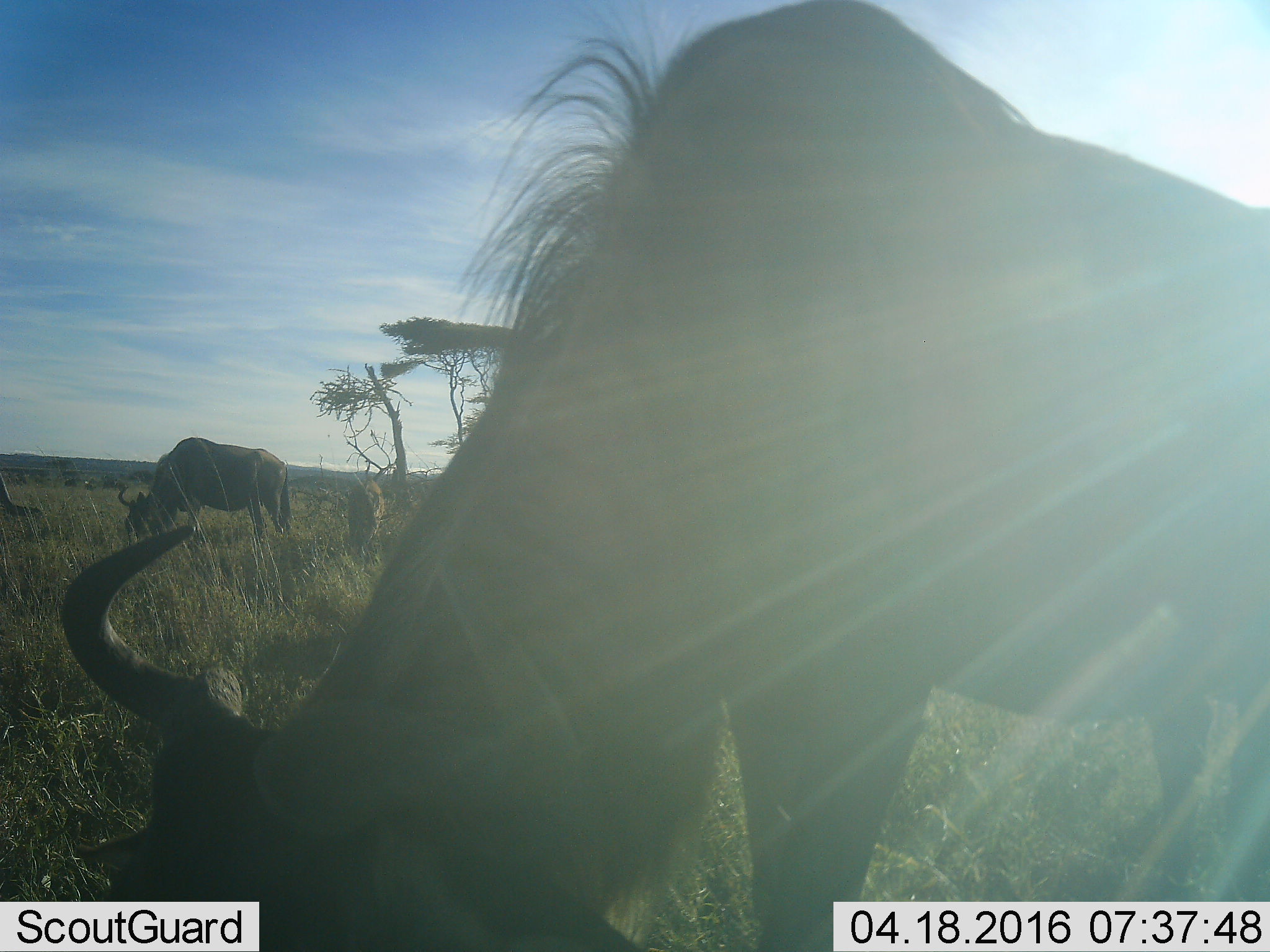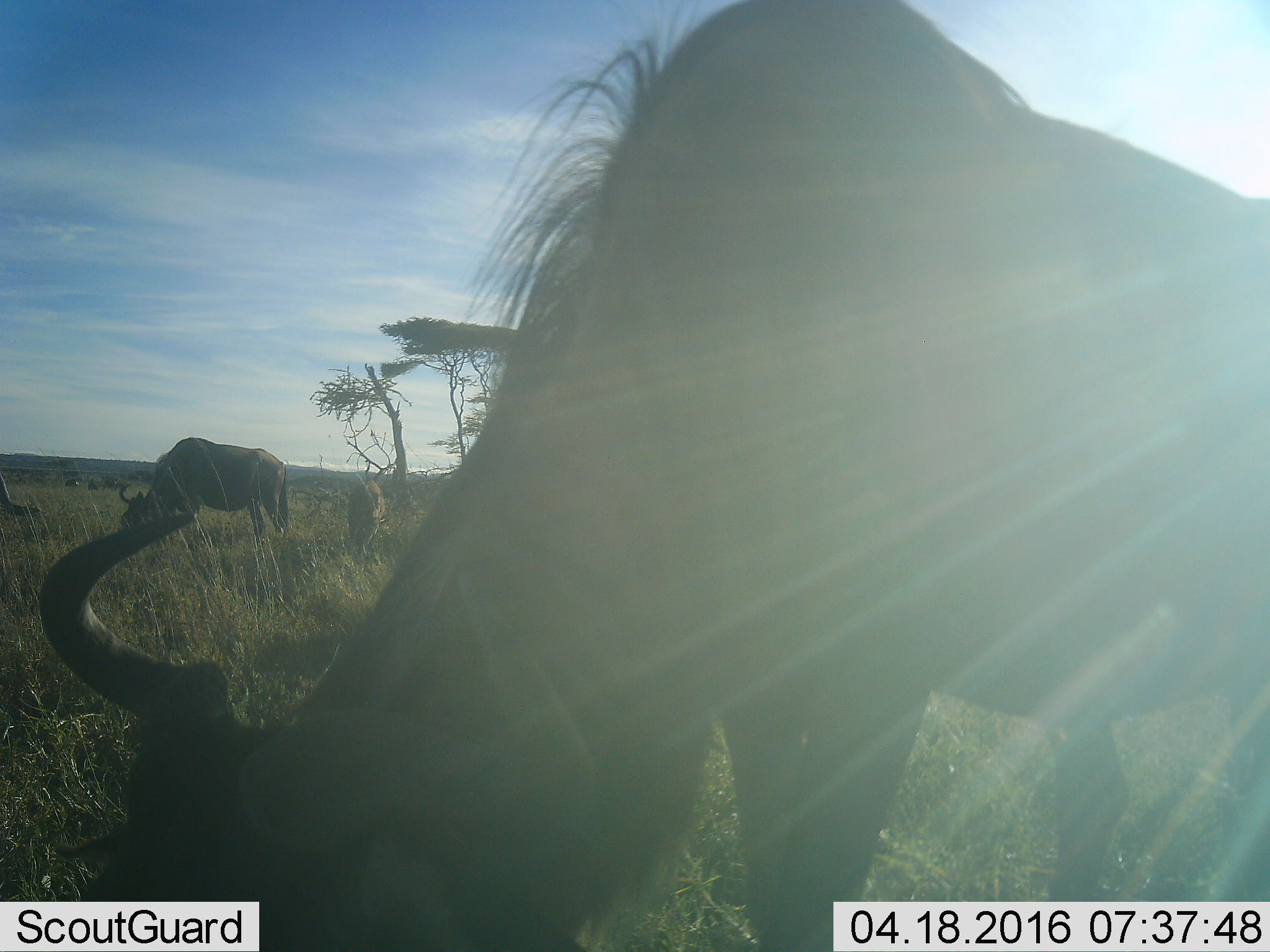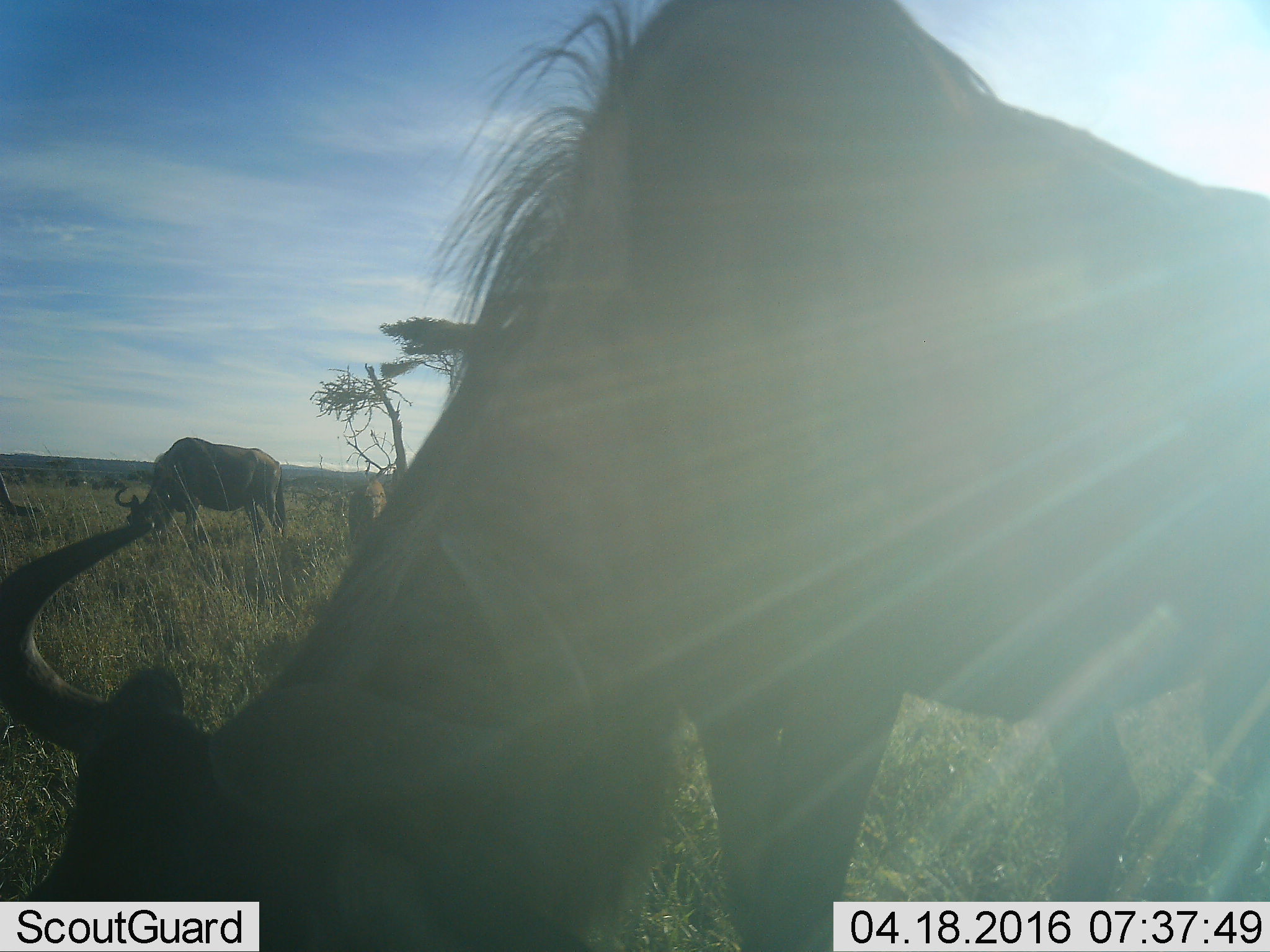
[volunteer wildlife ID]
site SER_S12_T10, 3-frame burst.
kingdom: Animalia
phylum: Chordata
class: Mammalia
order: Artiodactyla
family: Bovidae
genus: Connochaetes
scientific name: Connochaetes taurinus taurinus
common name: blue wildebeest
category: wildebeestblue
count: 3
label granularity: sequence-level